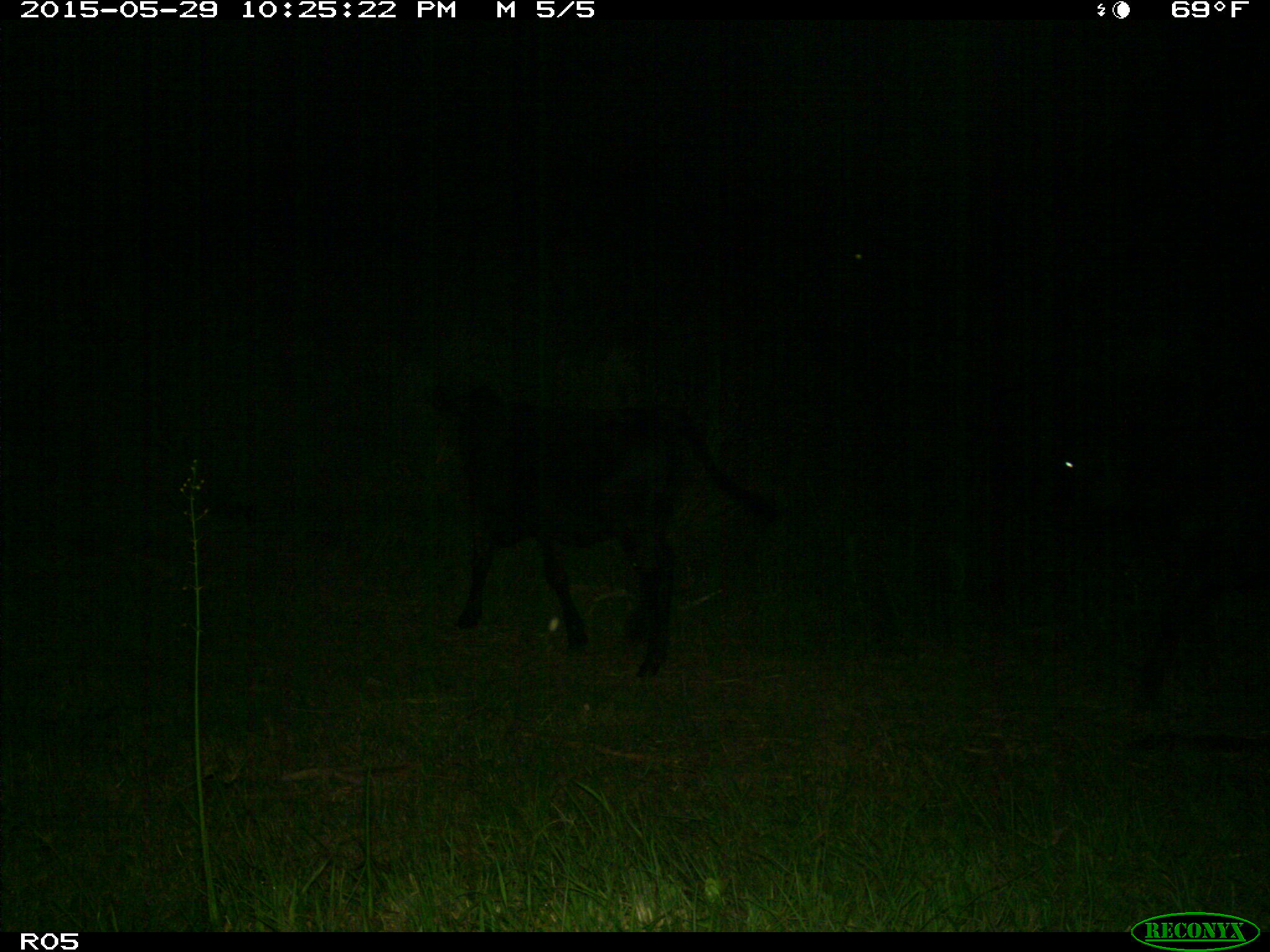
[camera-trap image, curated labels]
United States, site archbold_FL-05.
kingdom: Animalia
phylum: Chordata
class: Mammalia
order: Artiodactyla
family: Bovidae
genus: Bos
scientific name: Bos taurus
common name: domestic cow